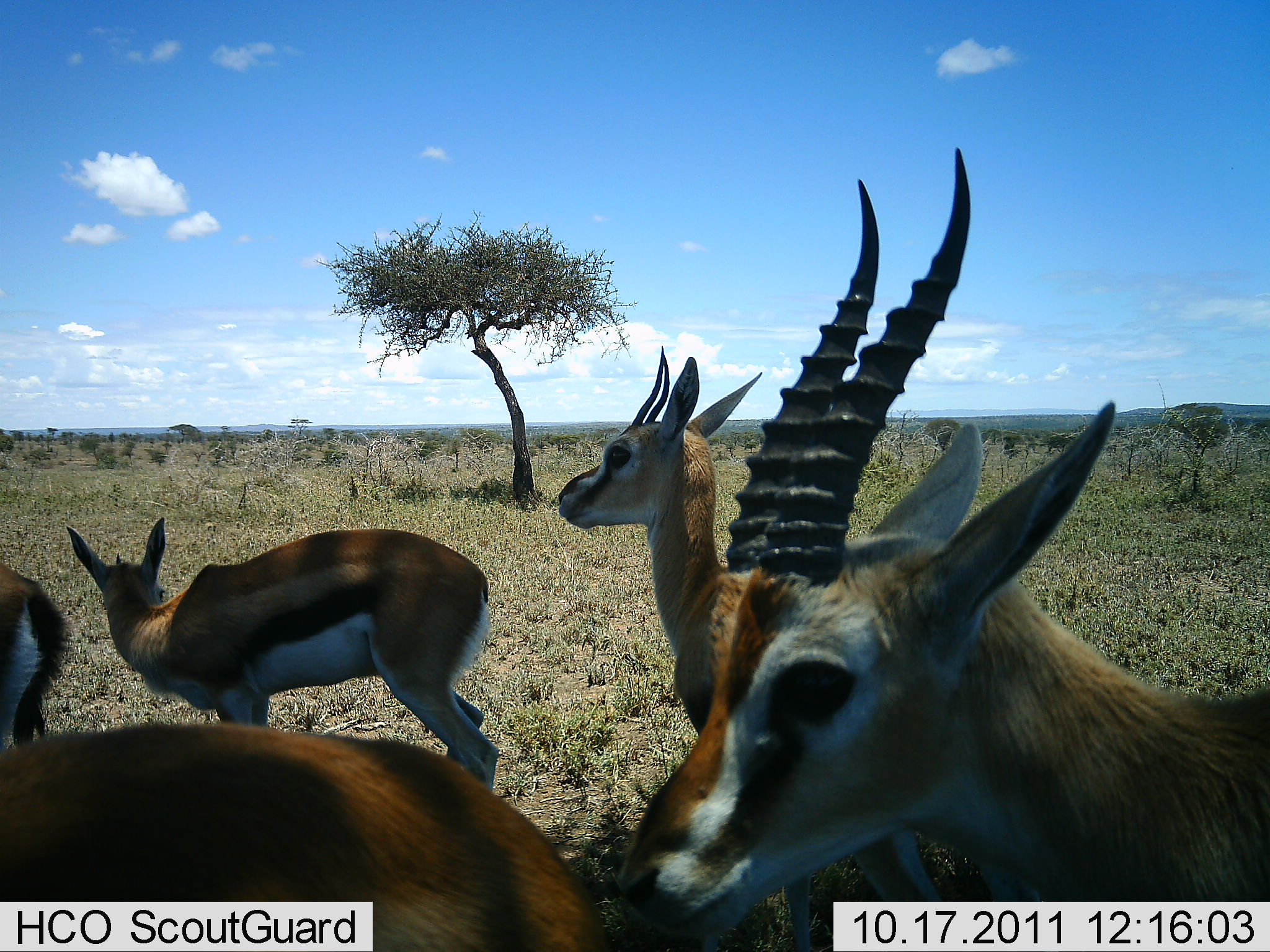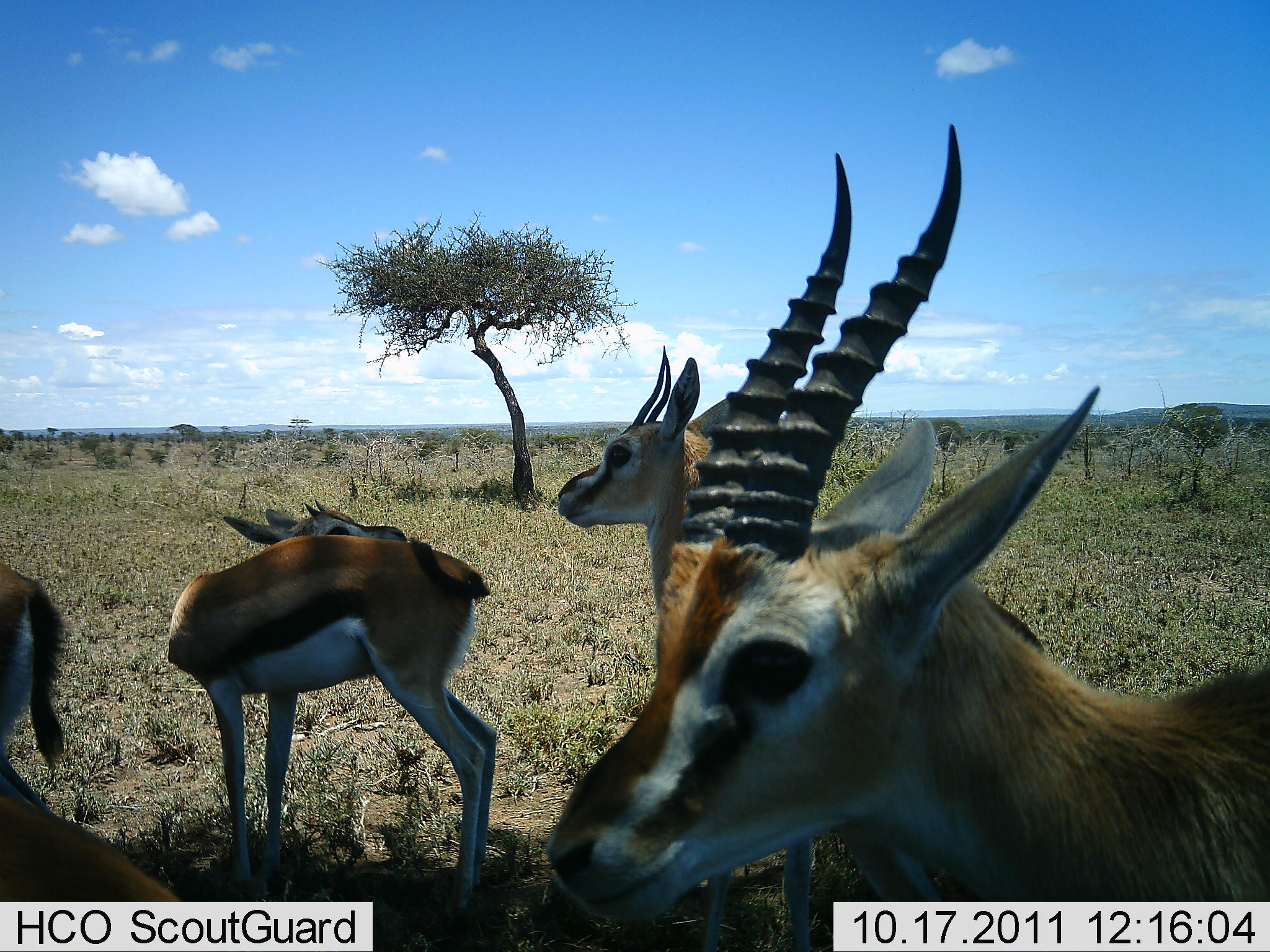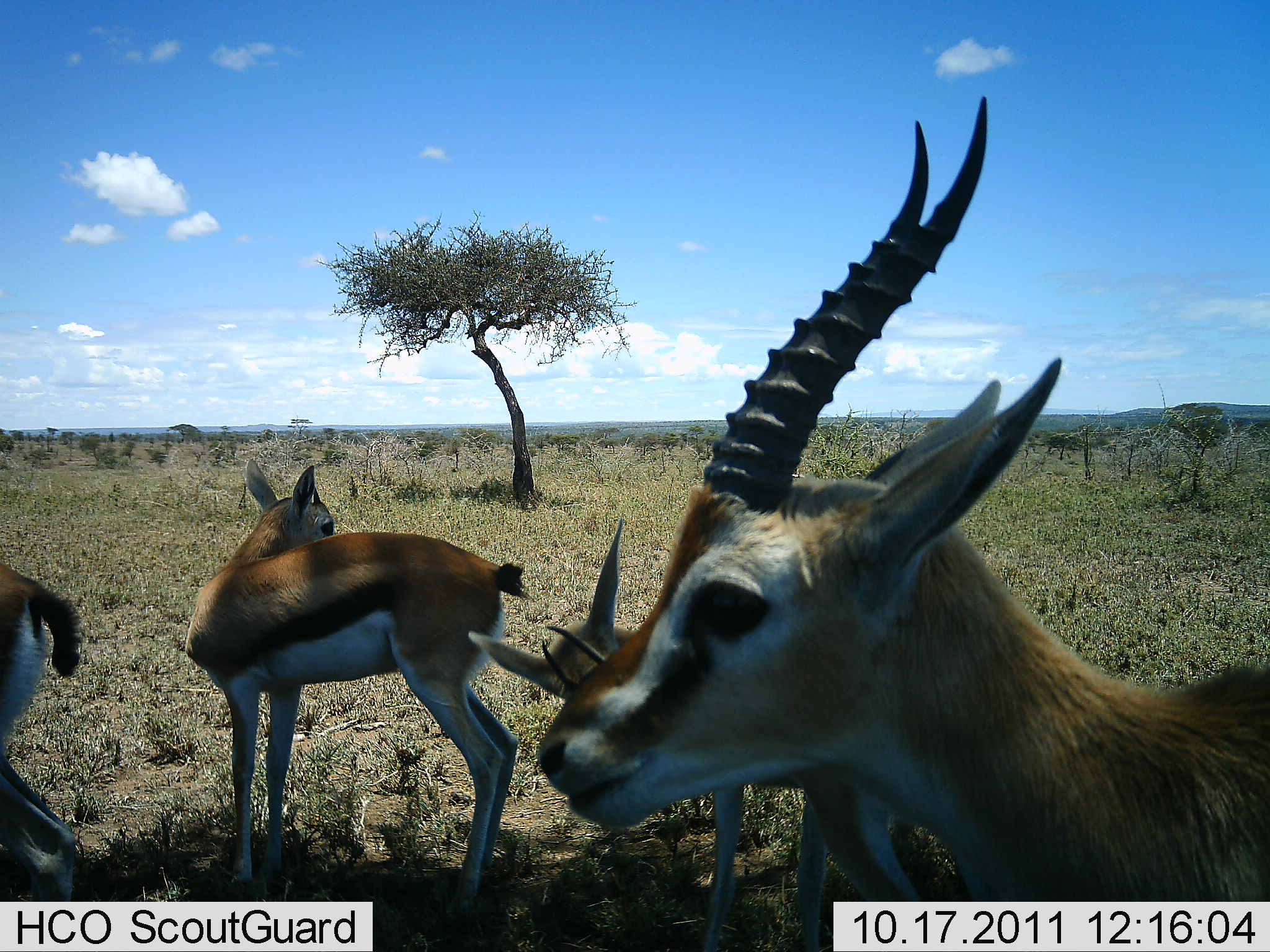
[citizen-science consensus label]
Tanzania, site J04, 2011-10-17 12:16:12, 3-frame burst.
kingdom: Animalia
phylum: Chordata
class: Mammalia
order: Artiodactyla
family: Bovidae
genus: Eudorcas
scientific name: Eudorcas thomsonii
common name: thomson's gazelle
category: gazellethomsons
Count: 5.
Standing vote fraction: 79%.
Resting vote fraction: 7%.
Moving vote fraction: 36%.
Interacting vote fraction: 7%.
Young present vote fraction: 29%.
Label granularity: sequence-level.